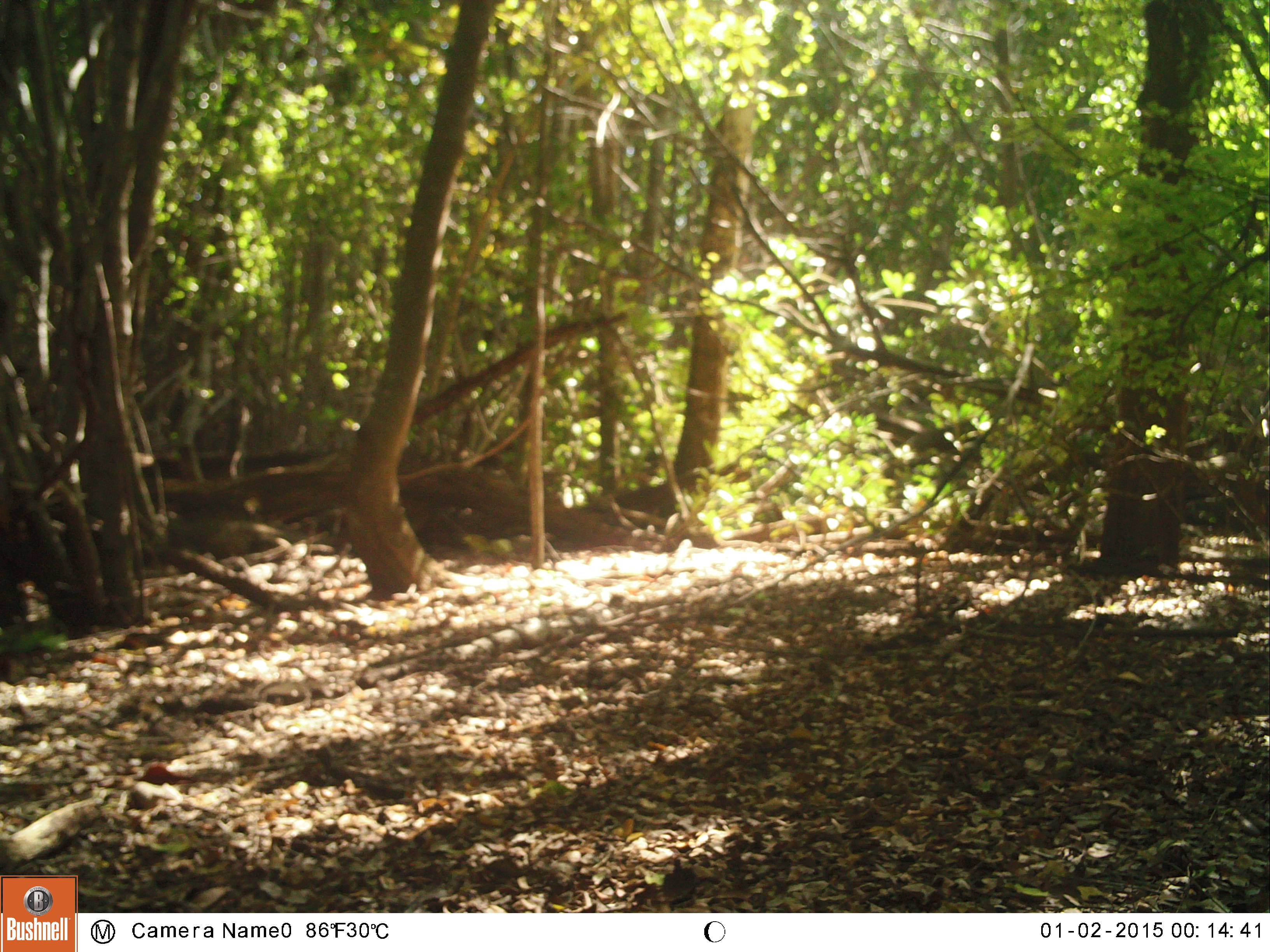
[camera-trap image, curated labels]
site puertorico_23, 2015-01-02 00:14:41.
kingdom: Animalia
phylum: Chordata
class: Reptilia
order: Squamata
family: Iguanidae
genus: Iguana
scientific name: Iguana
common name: typical iguanas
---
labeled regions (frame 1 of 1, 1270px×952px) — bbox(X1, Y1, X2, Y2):
iguana: bbox(152, 505, 294, 563)